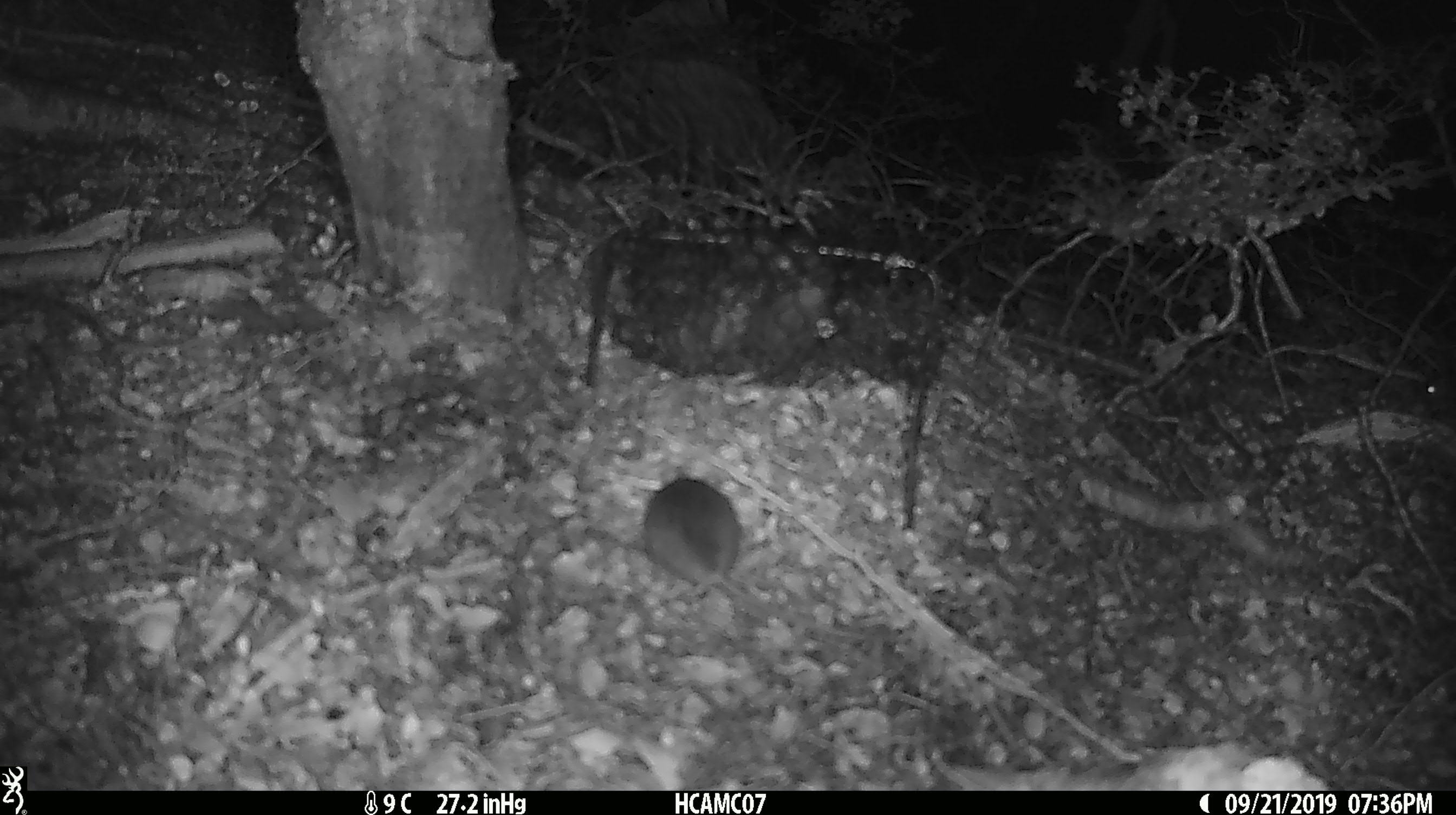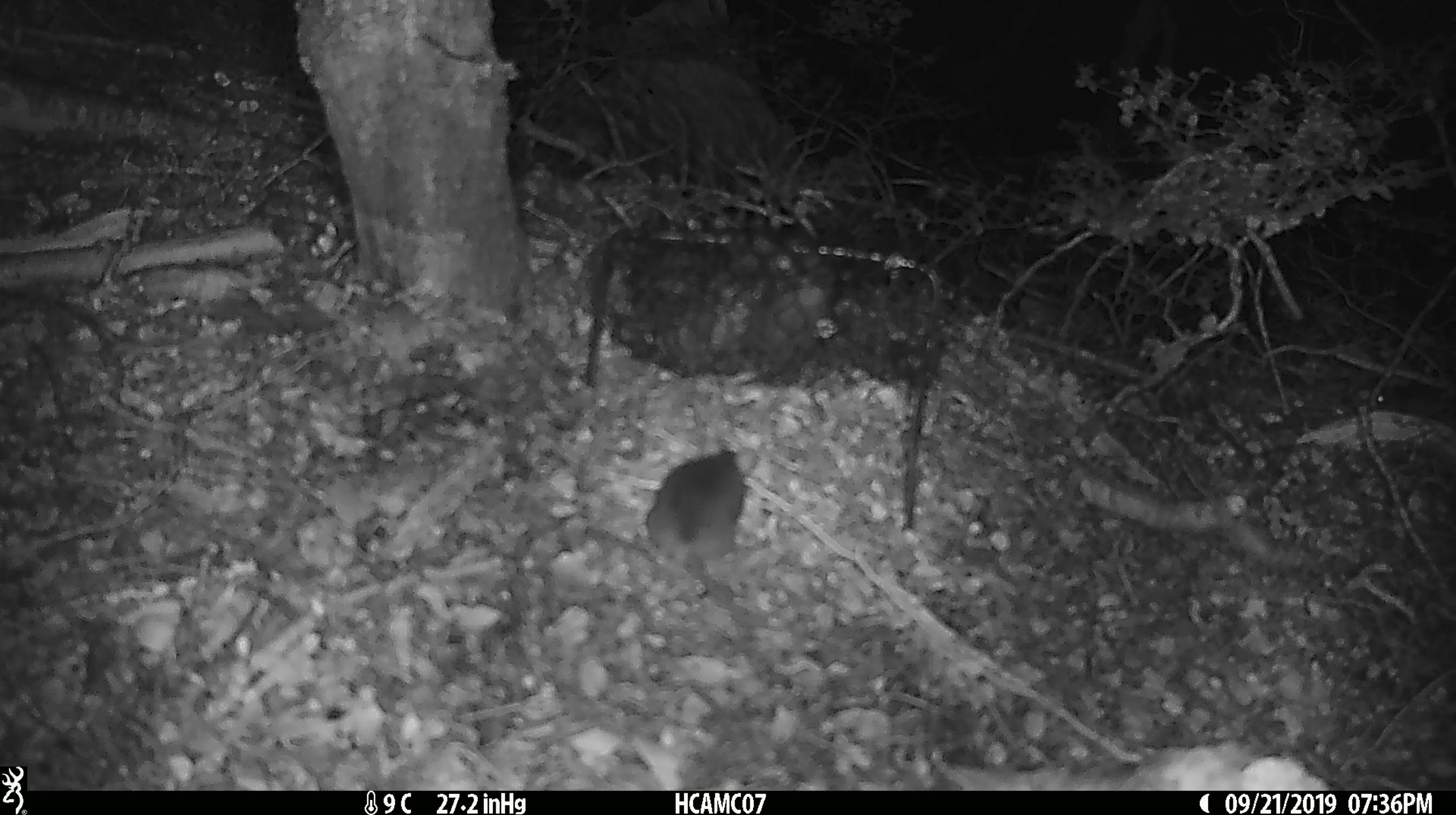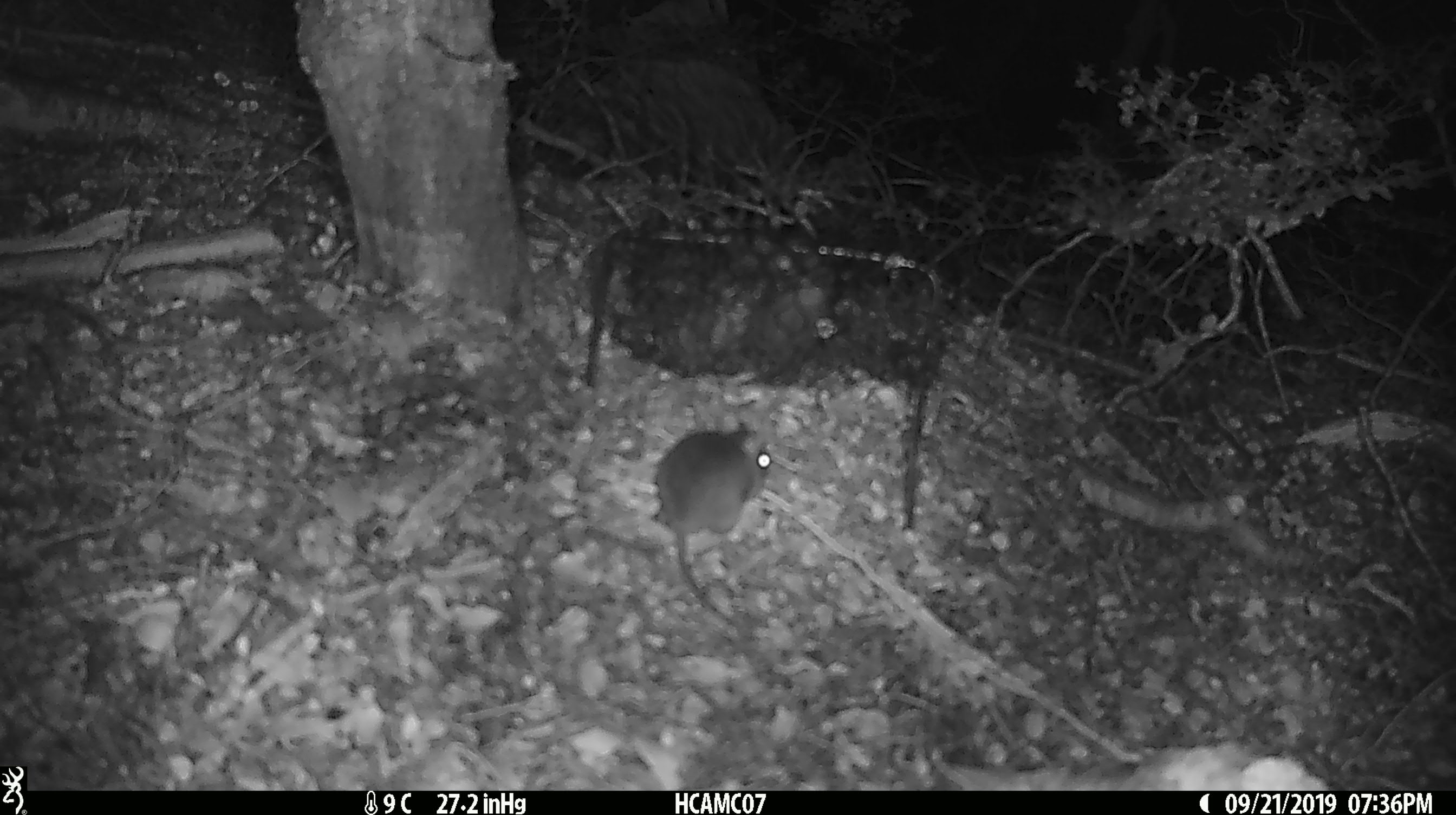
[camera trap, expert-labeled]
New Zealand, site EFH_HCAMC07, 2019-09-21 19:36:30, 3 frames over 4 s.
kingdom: Animalia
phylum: Chordata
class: Mammalia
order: Rodentia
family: Muridae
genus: Mus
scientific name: Mus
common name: mouse